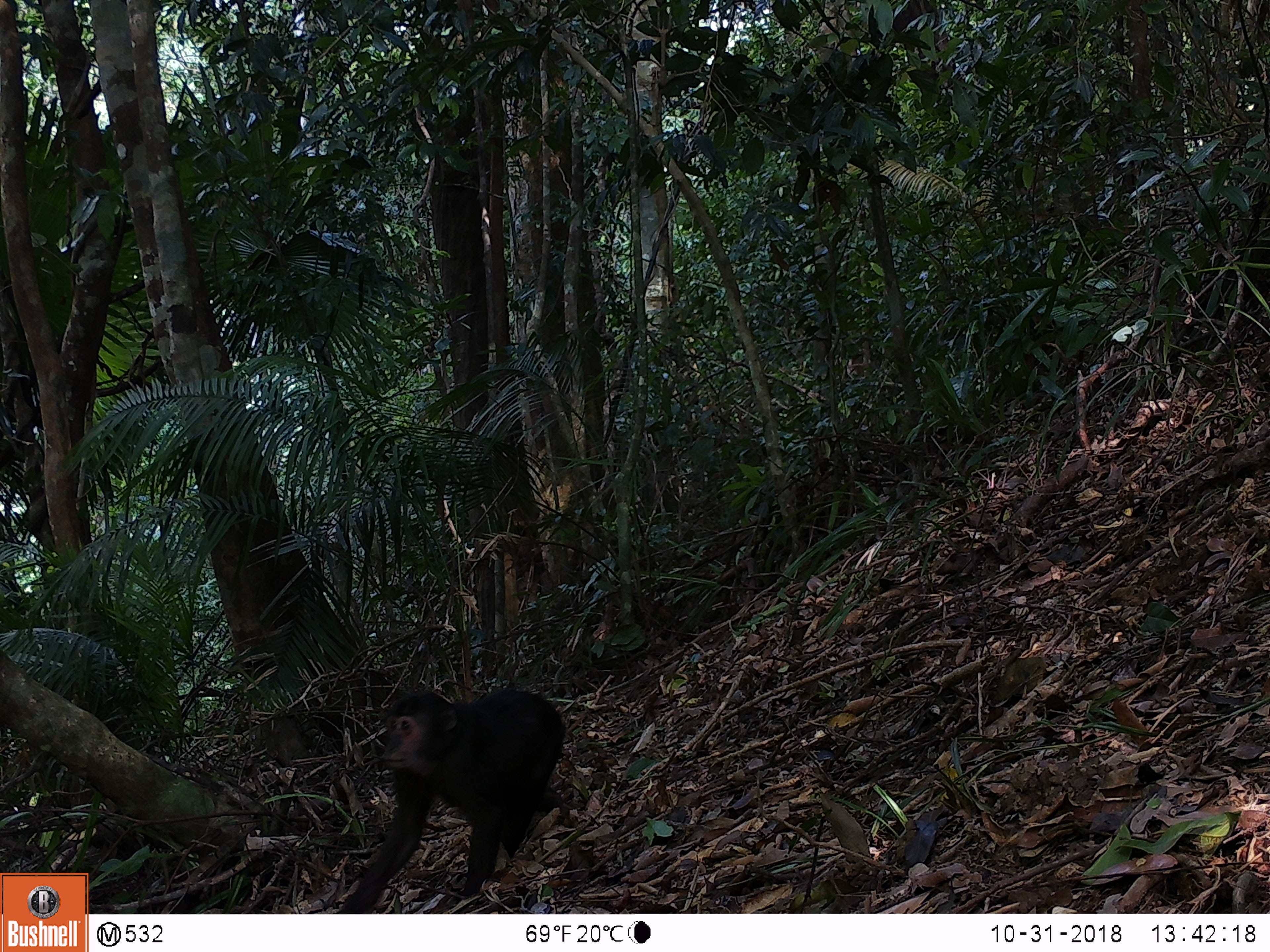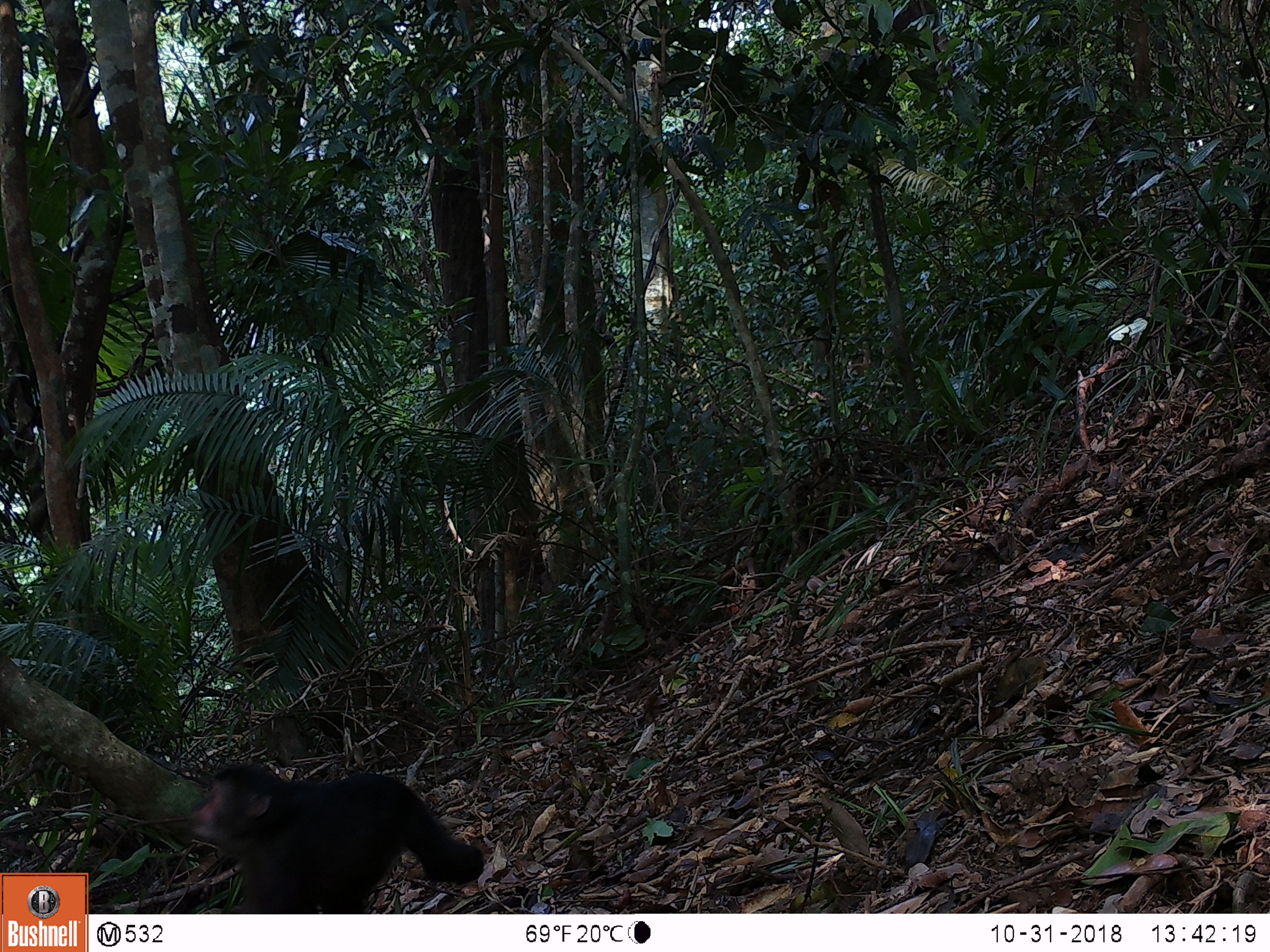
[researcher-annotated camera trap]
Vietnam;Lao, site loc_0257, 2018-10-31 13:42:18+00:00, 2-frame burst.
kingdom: Animalia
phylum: Chordata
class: Mammalia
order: Primates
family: Cercopithecidae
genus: Macaca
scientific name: Macaca arctoides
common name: stump-tailed macaque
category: stump tailed macaque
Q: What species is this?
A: Stump tailed macaque (stump-tailed macaque) (Macaca arctoides).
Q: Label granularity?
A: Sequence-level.